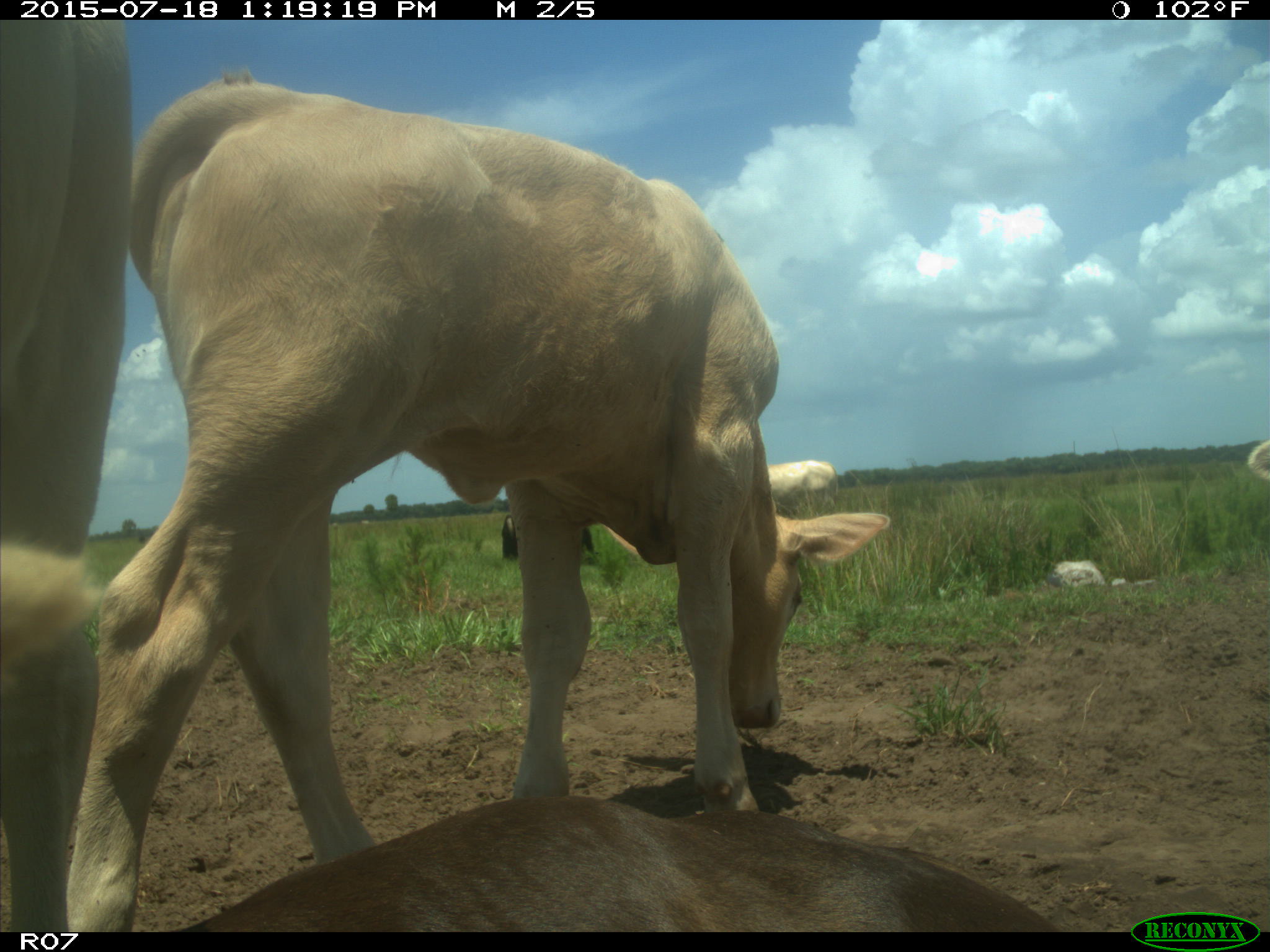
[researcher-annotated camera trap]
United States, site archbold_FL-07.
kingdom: Animalia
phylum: Chordata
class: Mammalia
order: Artiodactyla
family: Bovidae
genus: Bos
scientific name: Bos taurus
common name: domestic cow